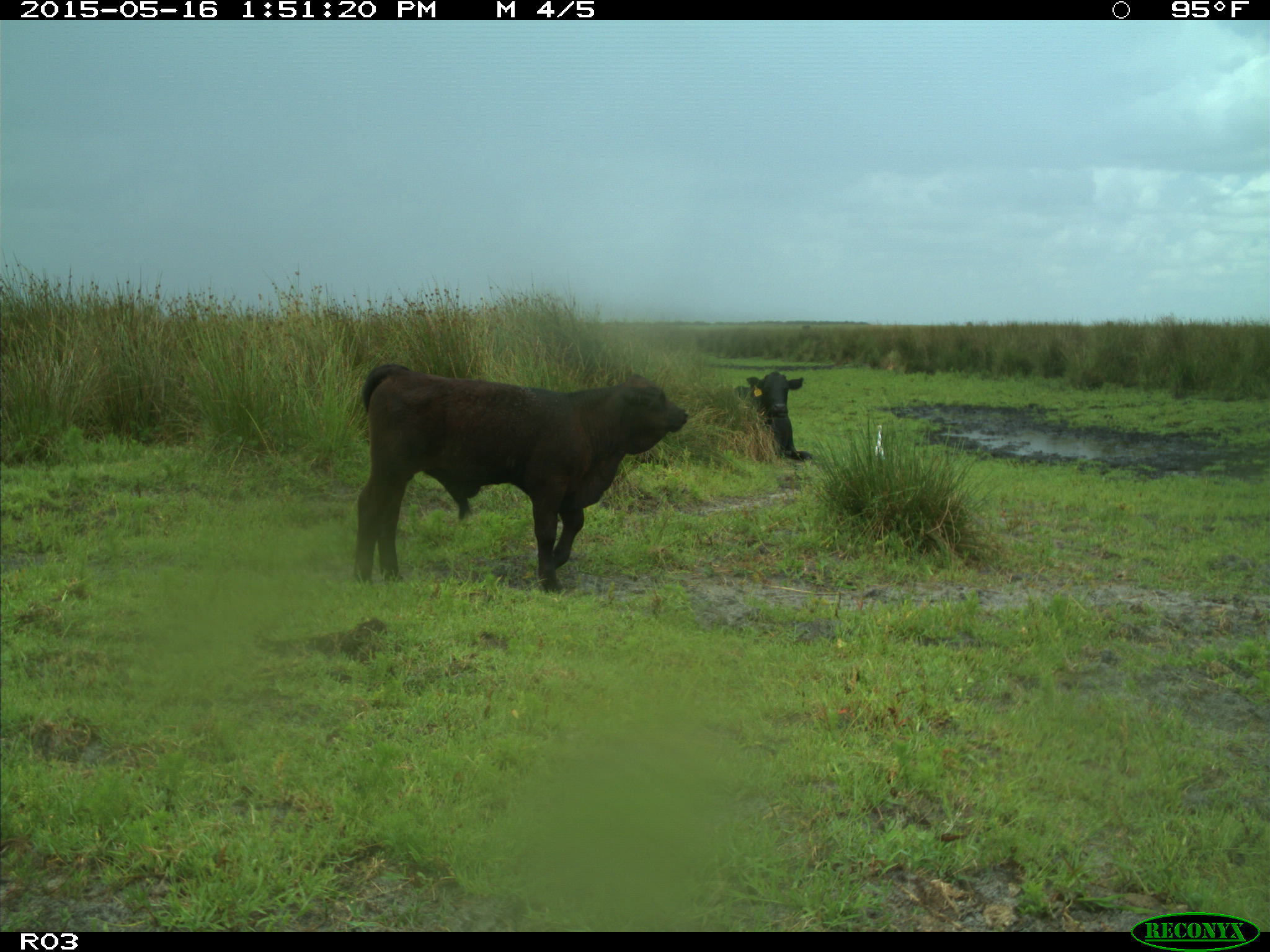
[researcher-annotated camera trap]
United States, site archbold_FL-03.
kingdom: Animalia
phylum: Chordata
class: Mammalia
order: Artiodactyla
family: Bovidae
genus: Bos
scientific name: Bos taurus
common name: domestic cow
Bos taurus (domestic cow).